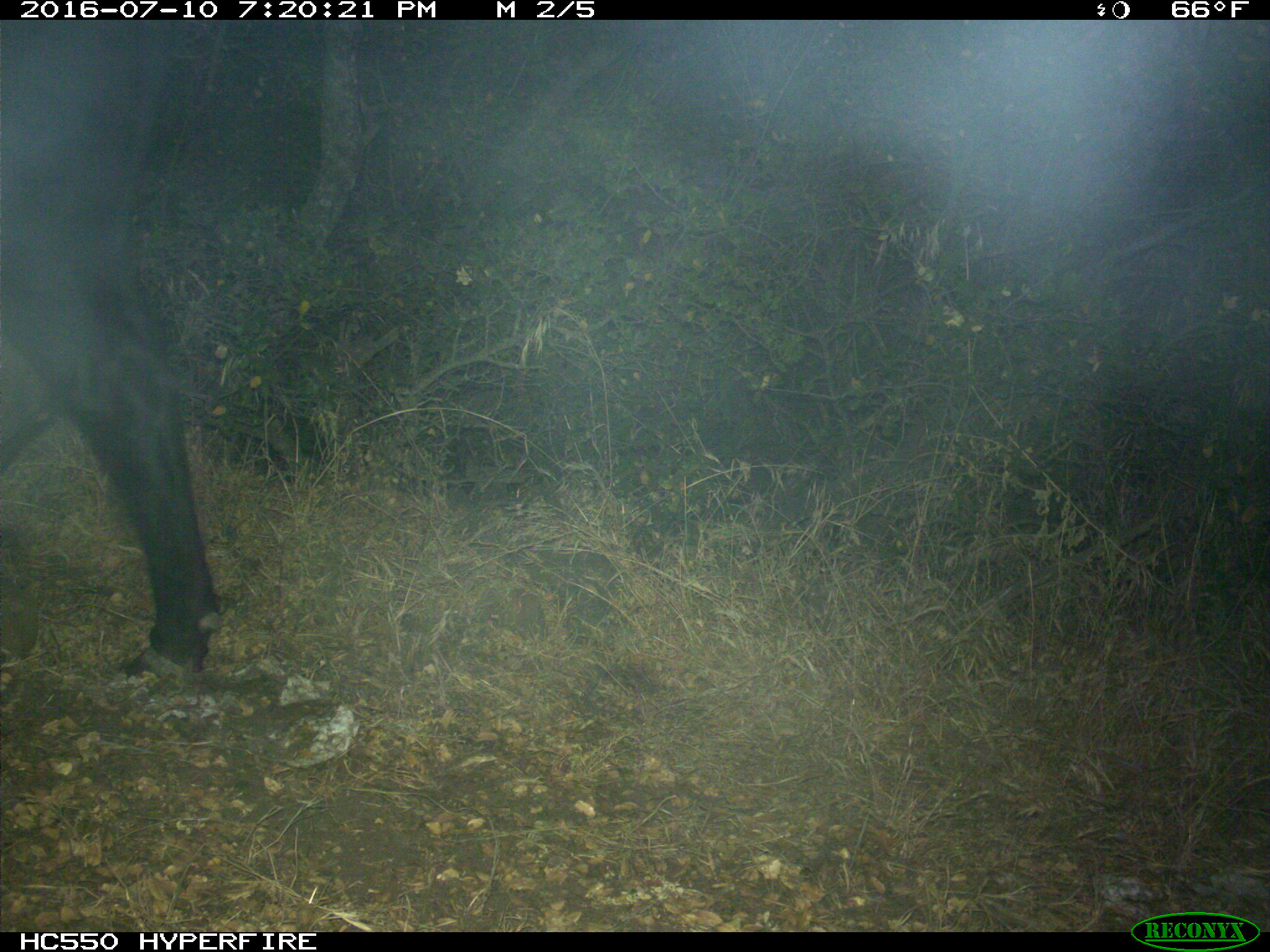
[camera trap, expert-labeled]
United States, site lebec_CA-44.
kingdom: Animalia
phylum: Chordata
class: Mammalia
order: Artiodactyla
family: Bovidae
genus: Bos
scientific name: Bos taurus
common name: domestic cow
Bos taurus (domestic cow).